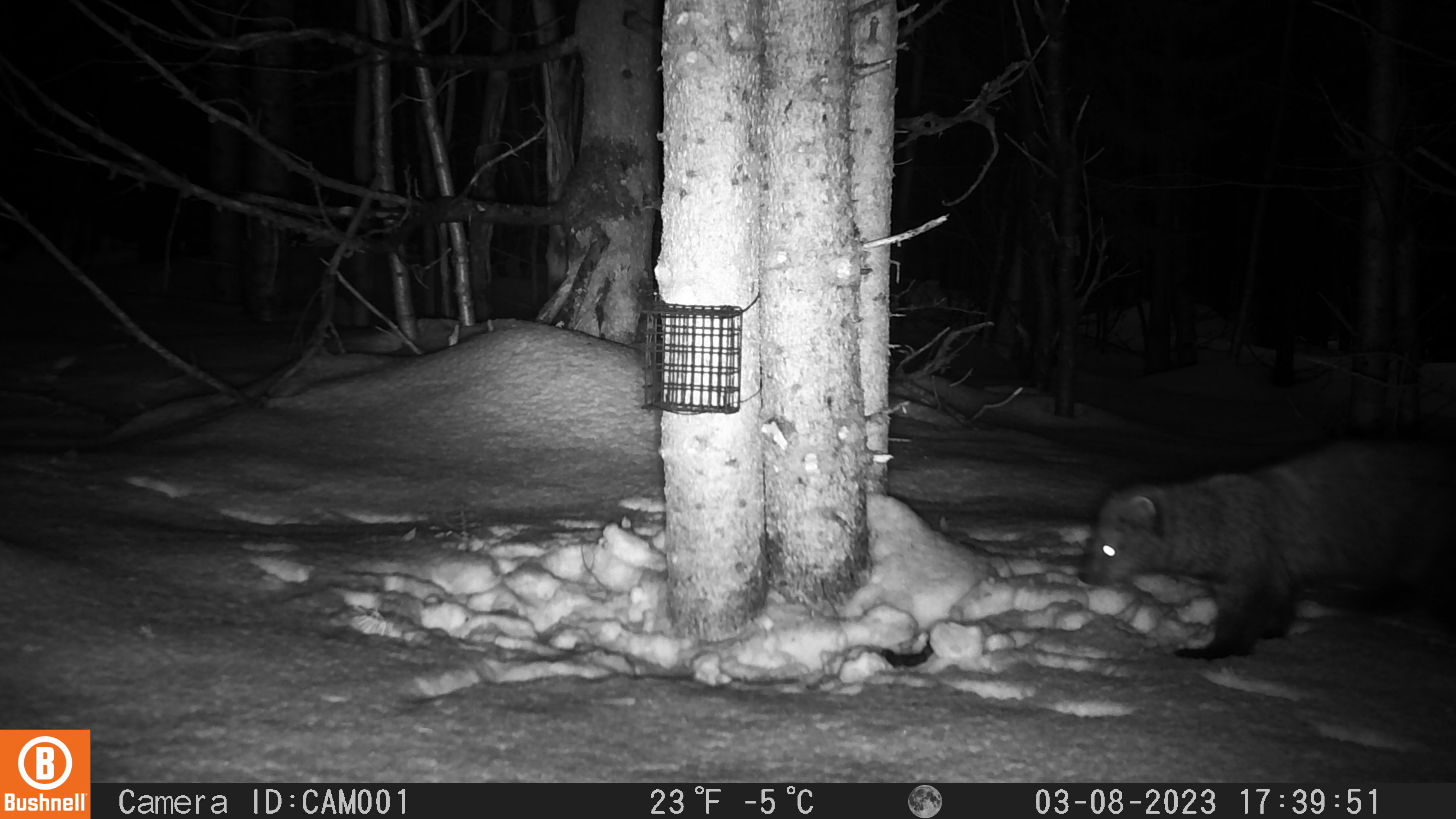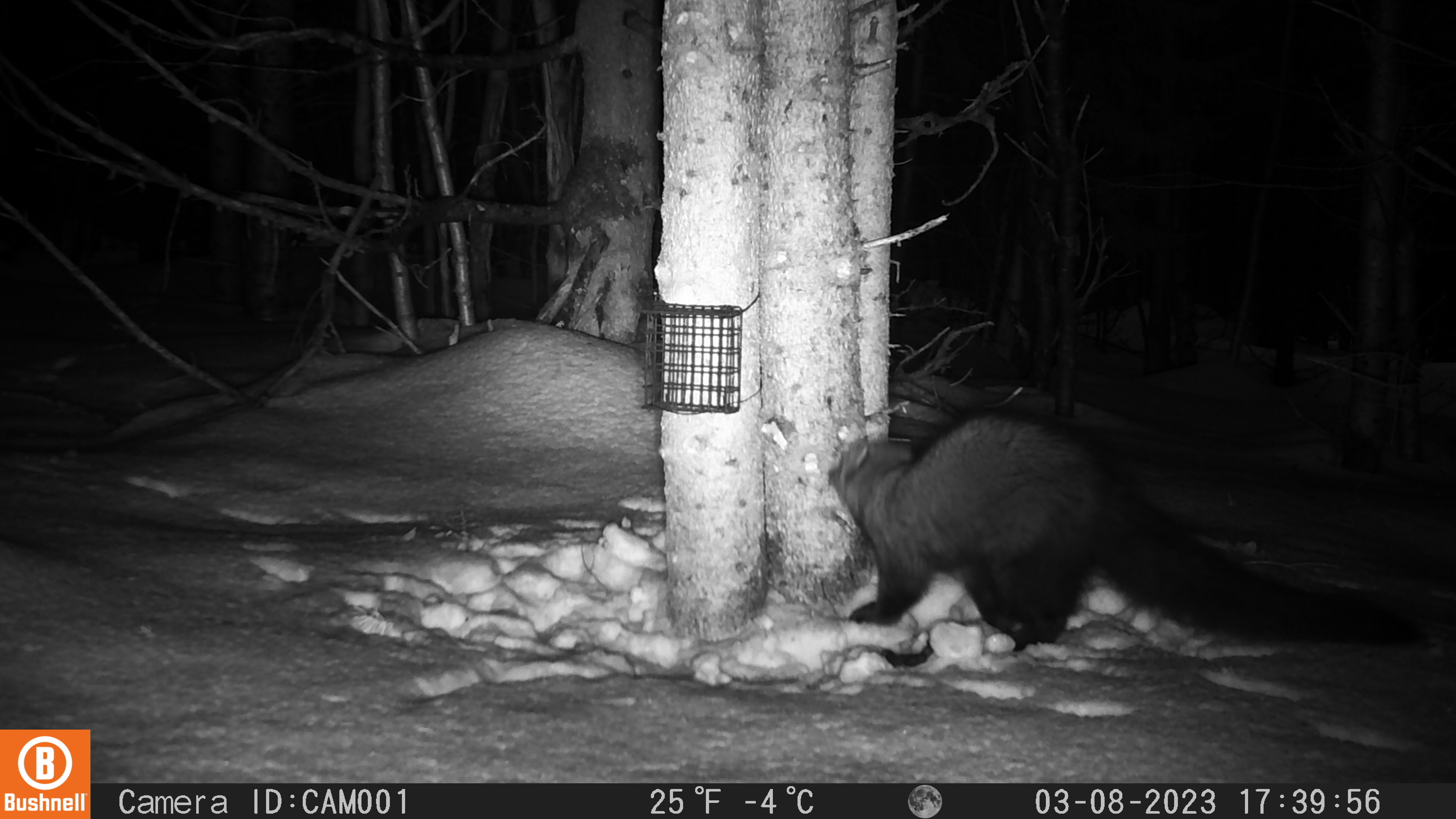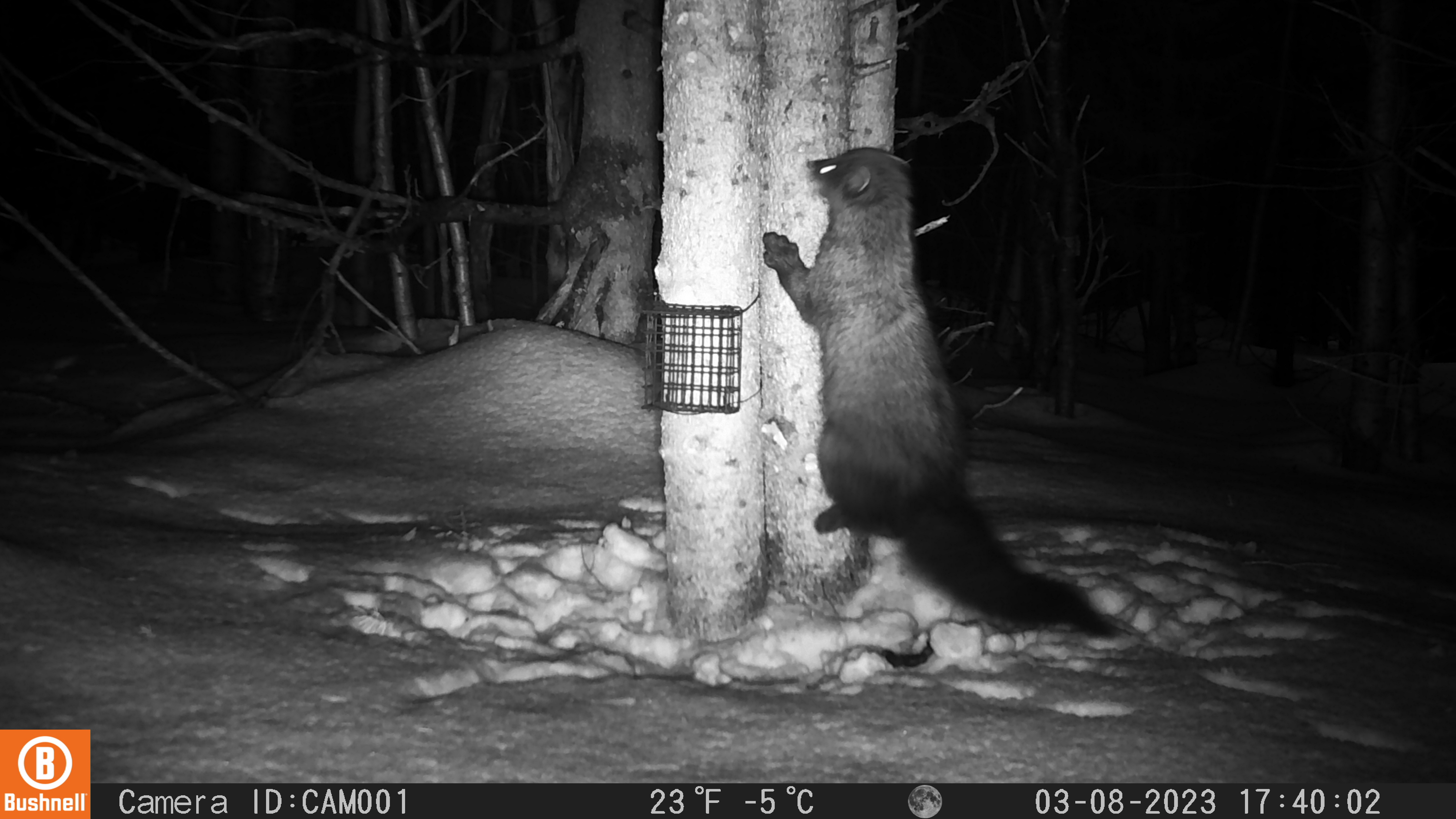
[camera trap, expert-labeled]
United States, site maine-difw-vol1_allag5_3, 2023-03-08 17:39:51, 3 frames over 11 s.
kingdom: Animalia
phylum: Chordata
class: Mammalia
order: Carnivora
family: Mustelidae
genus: Pekania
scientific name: Pekania pennanti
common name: fisher